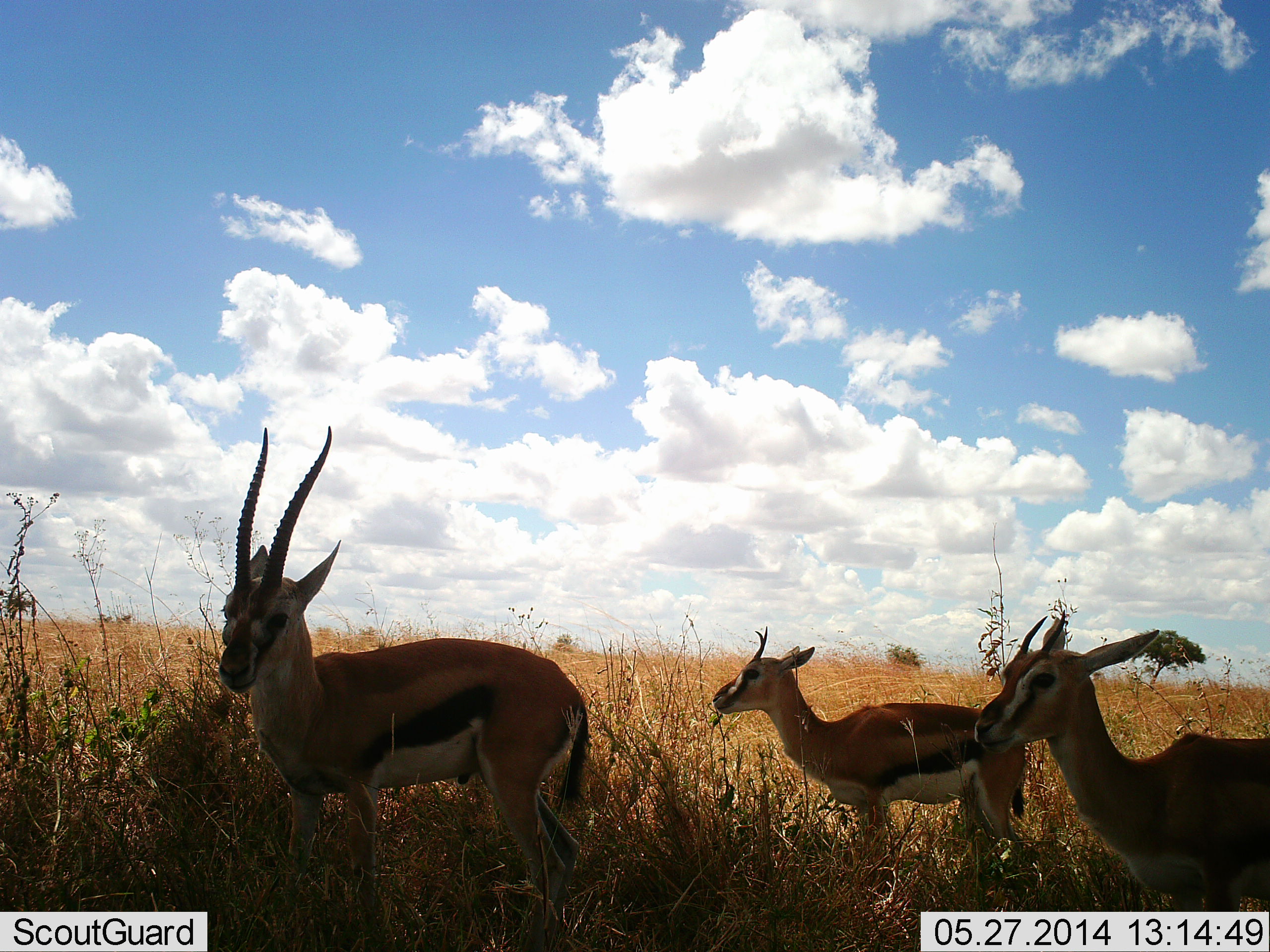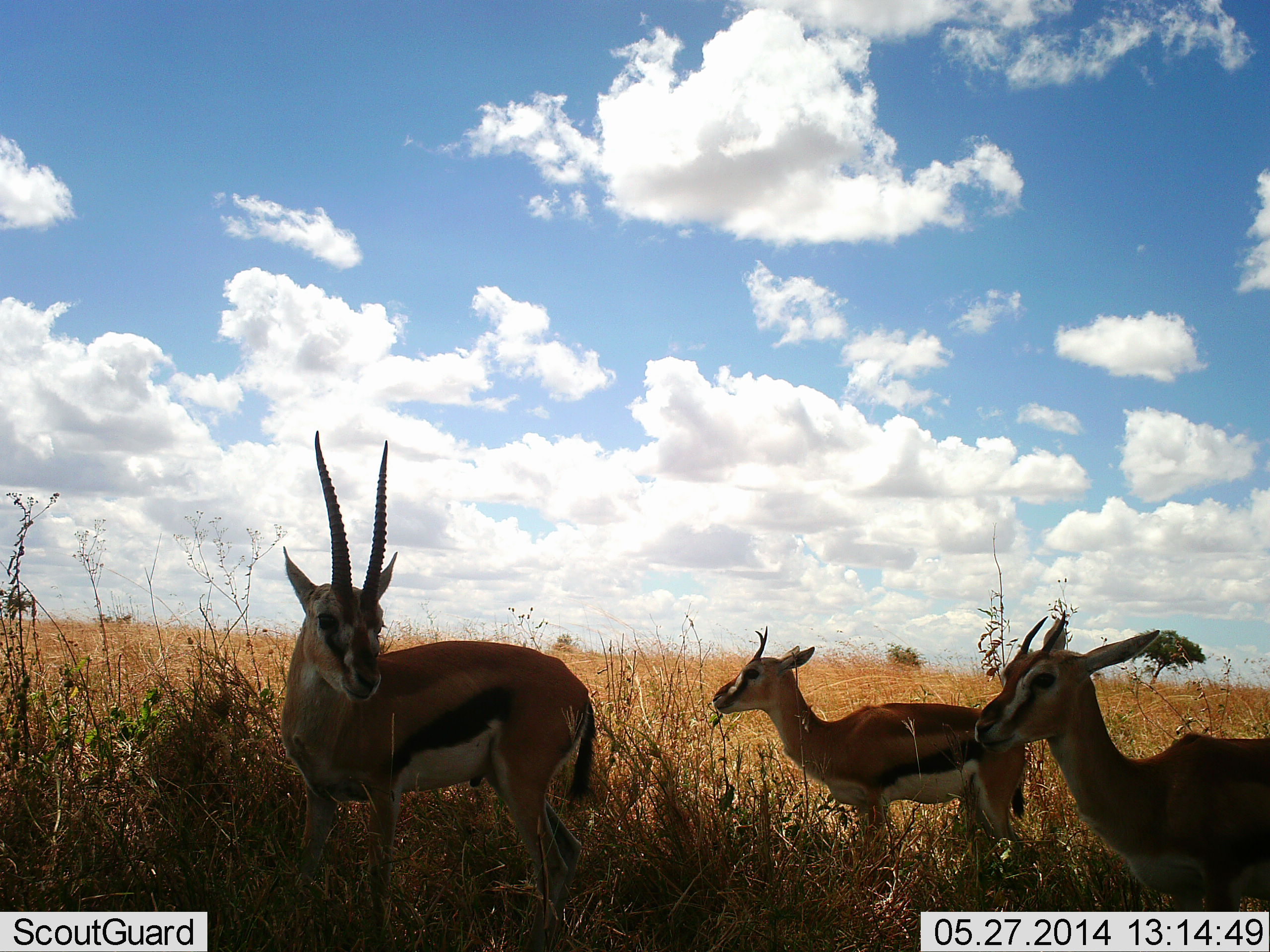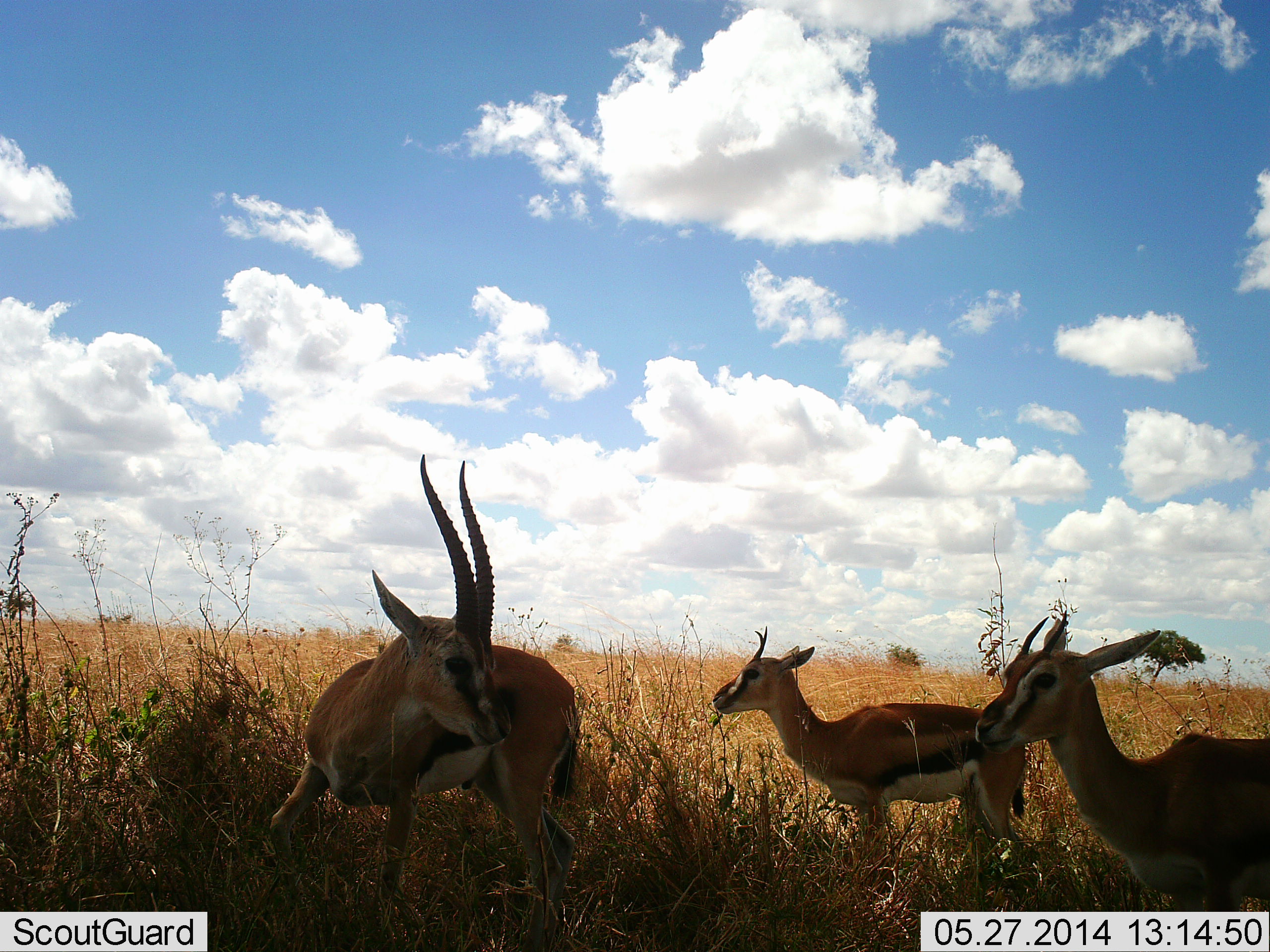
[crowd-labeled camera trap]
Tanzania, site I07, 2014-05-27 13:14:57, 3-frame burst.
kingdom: Animalia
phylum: Chordata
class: Mammalia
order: Artiodactyla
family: Bovidae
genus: Eudorcas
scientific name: Eudorcas thomsonii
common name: thomson's gazelle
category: gazellethomsons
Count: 3.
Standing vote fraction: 100%.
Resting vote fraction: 0%.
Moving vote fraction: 20%.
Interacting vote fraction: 0%.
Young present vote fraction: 10%.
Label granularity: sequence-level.